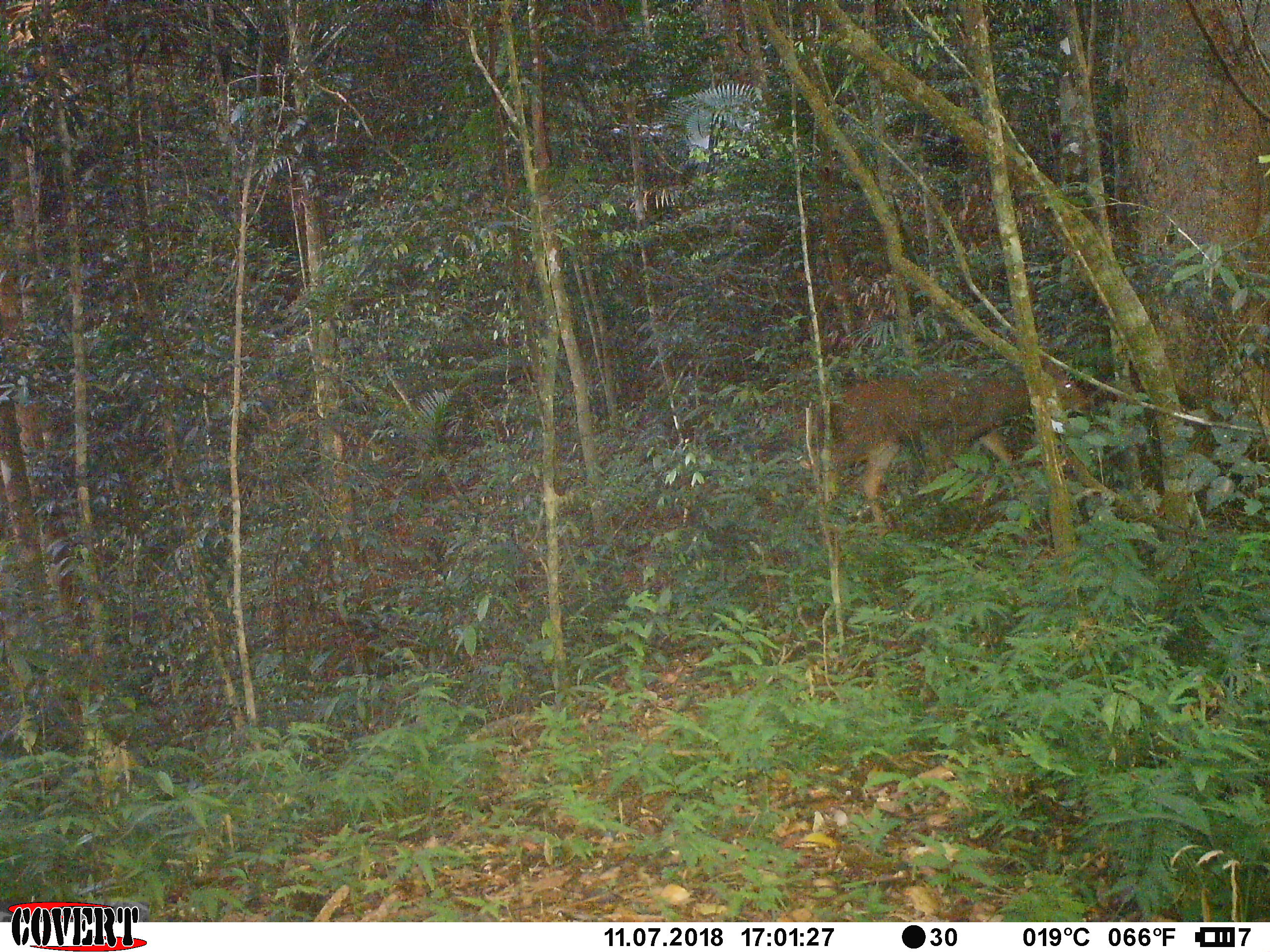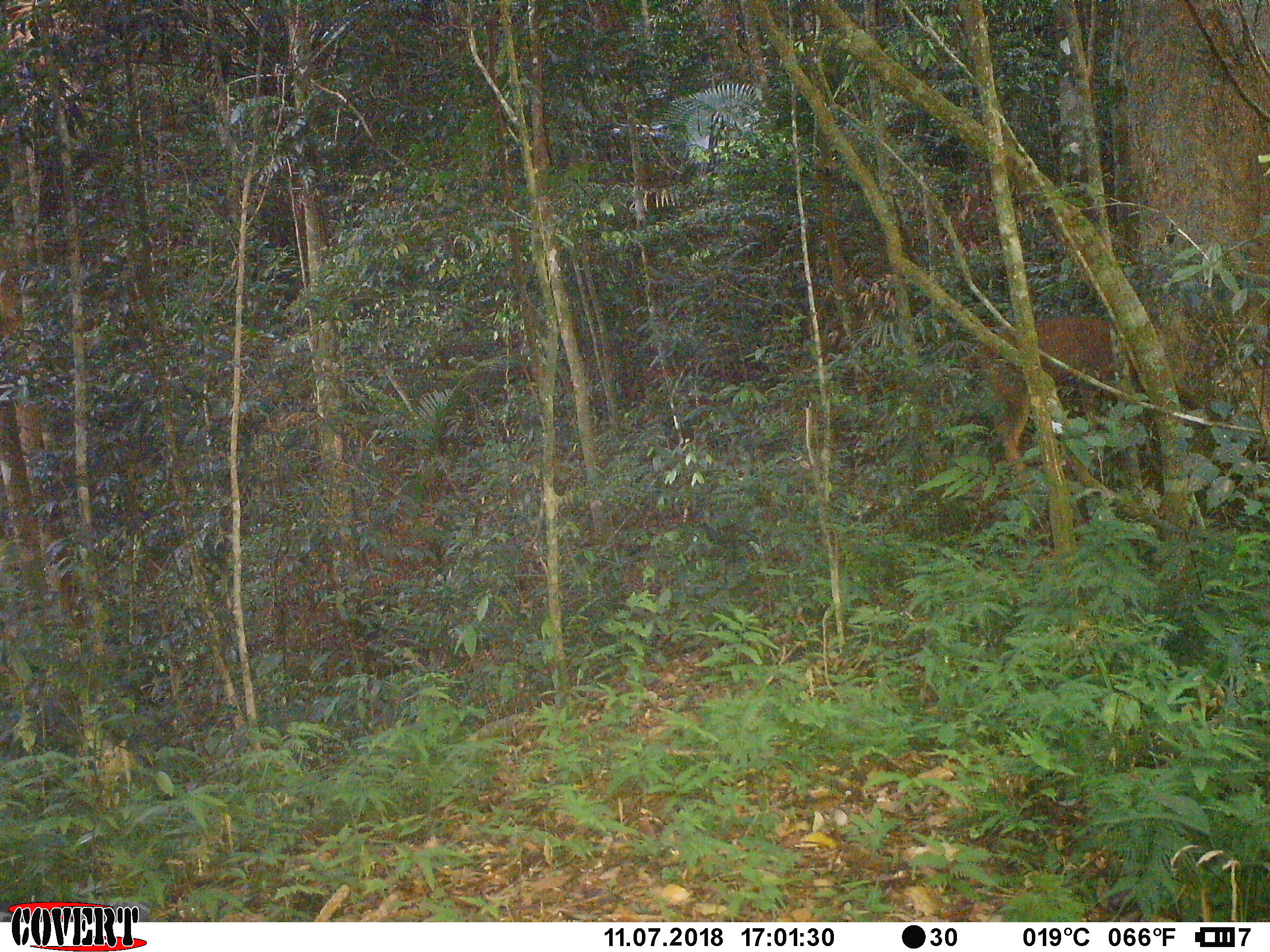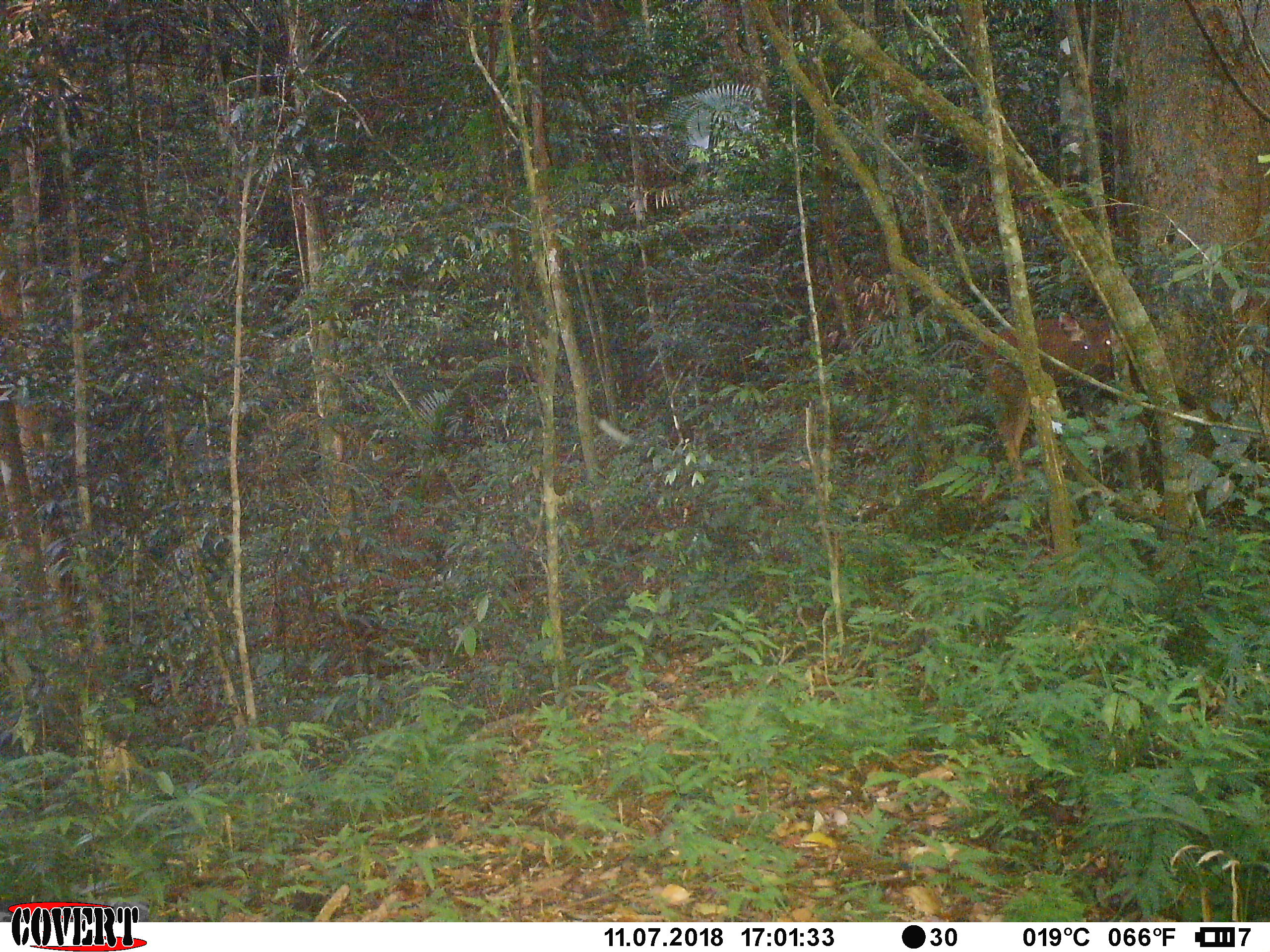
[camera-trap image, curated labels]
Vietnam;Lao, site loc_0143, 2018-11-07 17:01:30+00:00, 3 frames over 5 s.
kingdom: Animalia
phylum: Chordata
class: Mammalia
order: Artiodactyla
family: Cervidae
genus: Rusa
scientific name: Rusa unicolor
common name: sambar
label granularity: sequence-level